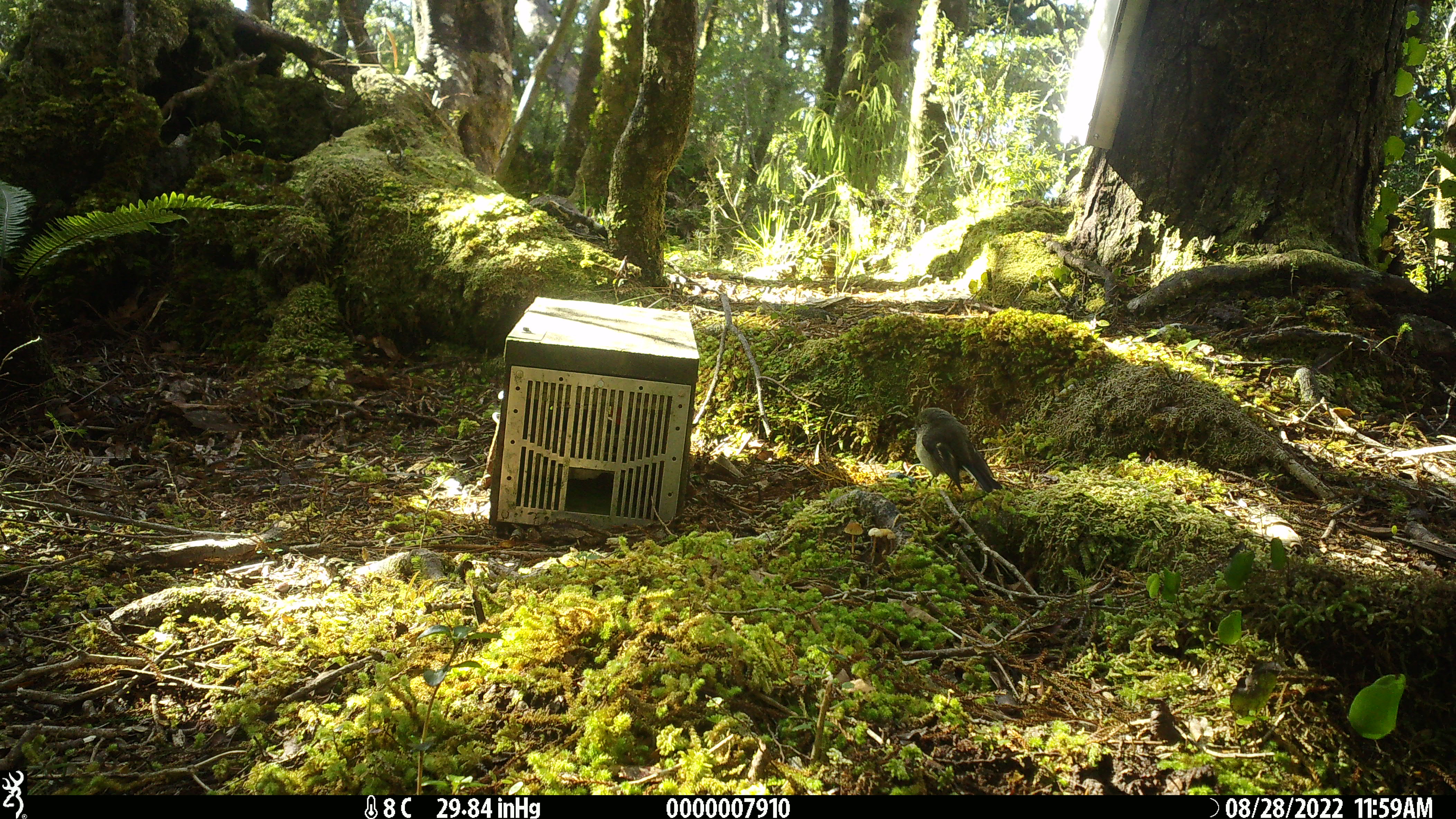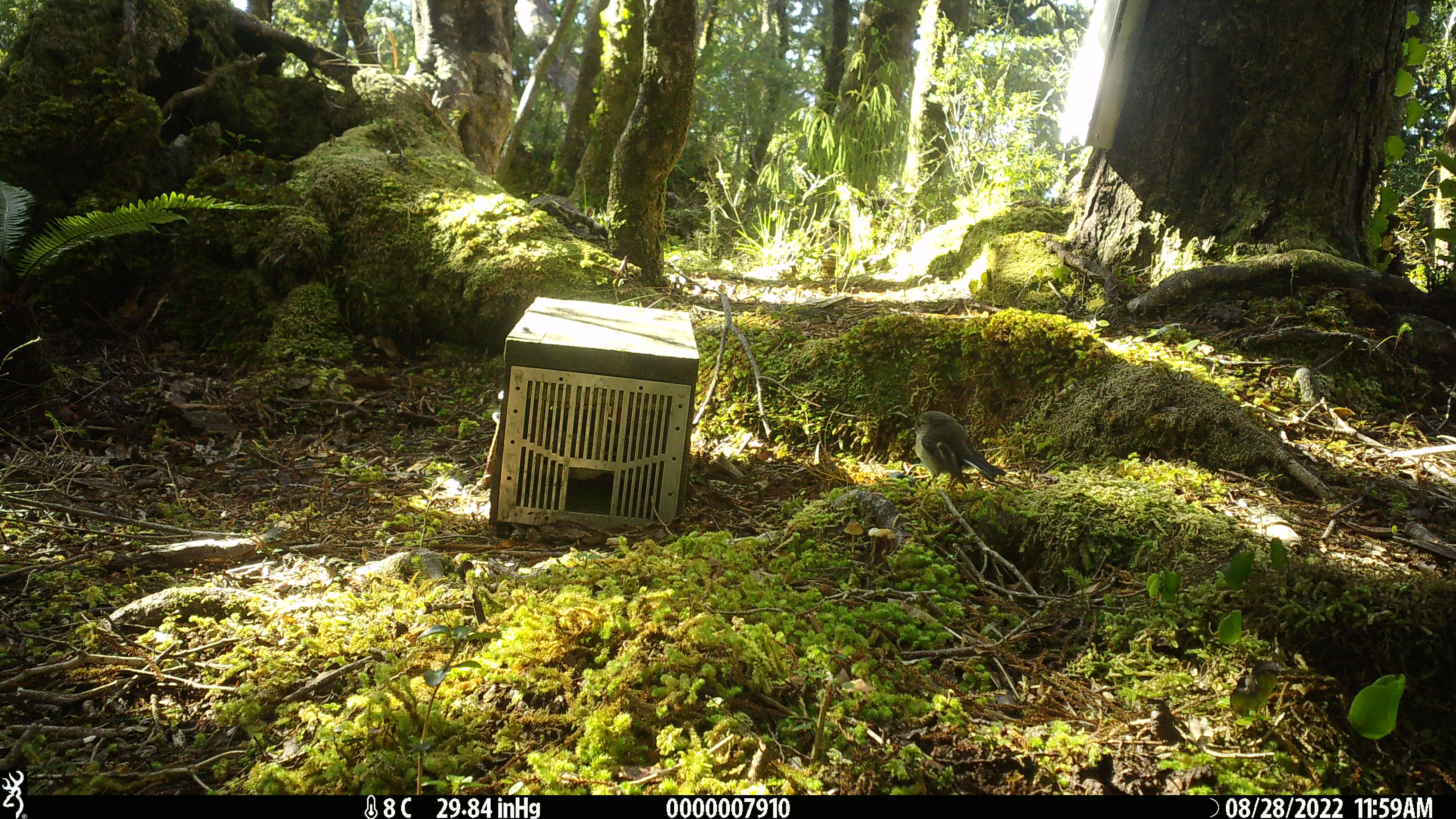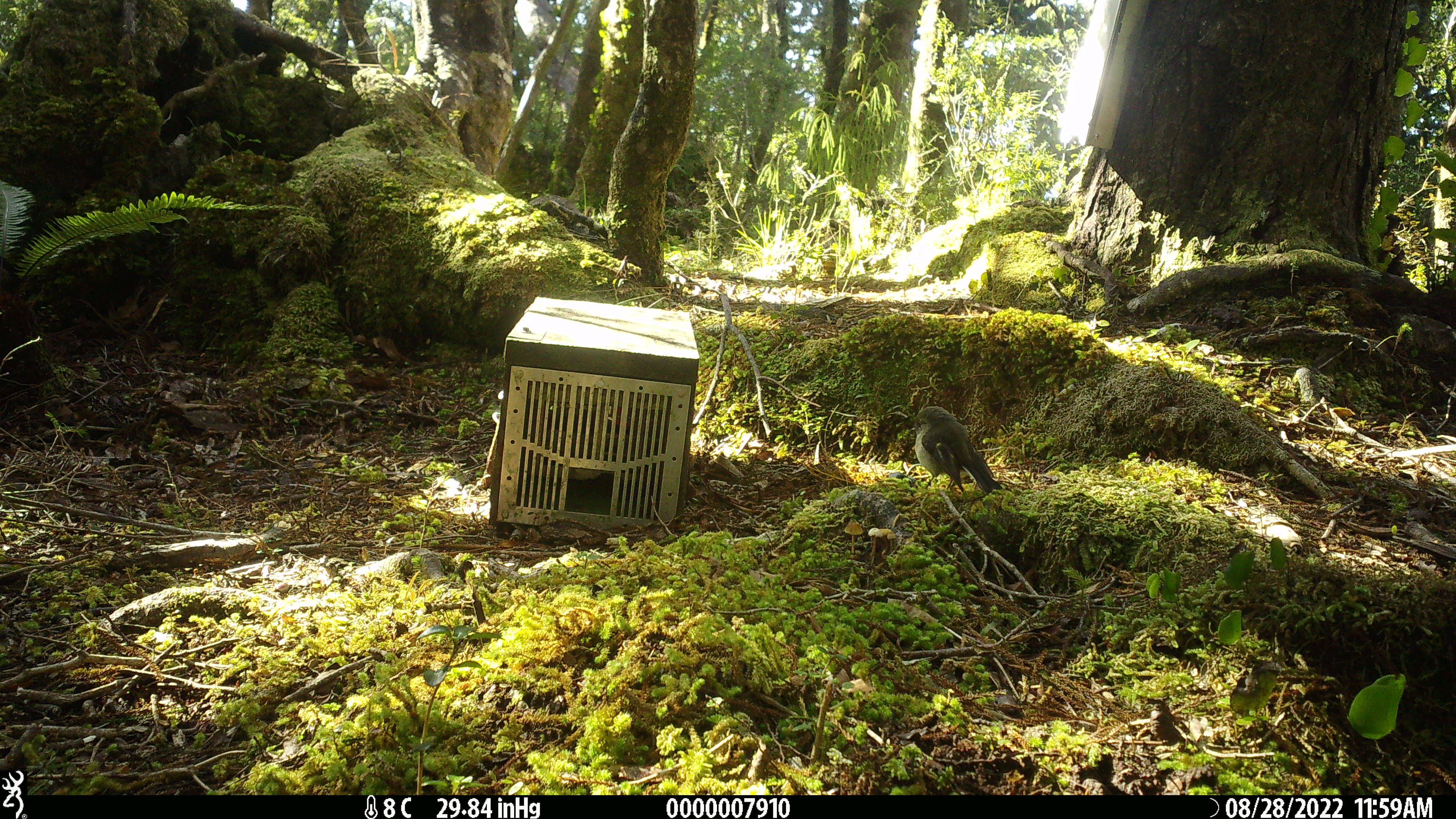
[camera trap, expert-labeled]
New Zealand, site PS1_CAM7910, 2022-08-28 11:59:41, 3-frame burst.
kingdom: Animalia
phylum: Chordata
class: Aves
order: Passeriformes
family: Petroicidae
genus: Petroica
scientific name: Petroica macrocephala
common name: tomtit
Tomtit (Petroica macrocephala).